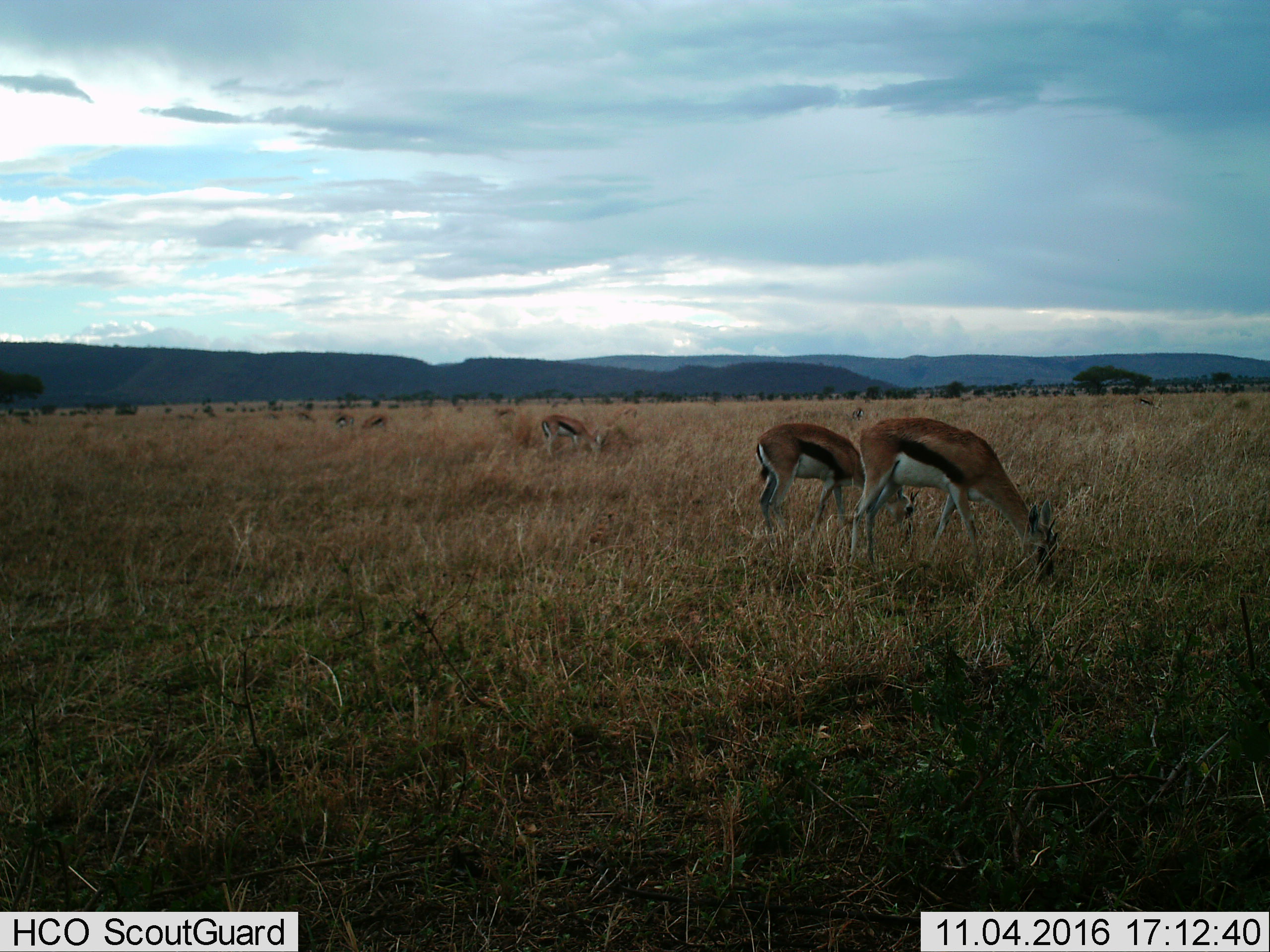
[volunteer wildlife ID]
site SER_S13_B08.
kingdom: Animalia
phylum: Chordata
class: Mammalia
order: Artiodactyla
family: Bovidae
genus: Eudorcas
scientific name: Eudorcas thomsonii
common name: thomson's gazelle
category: gazellethomsons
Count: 9.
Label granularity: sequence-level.